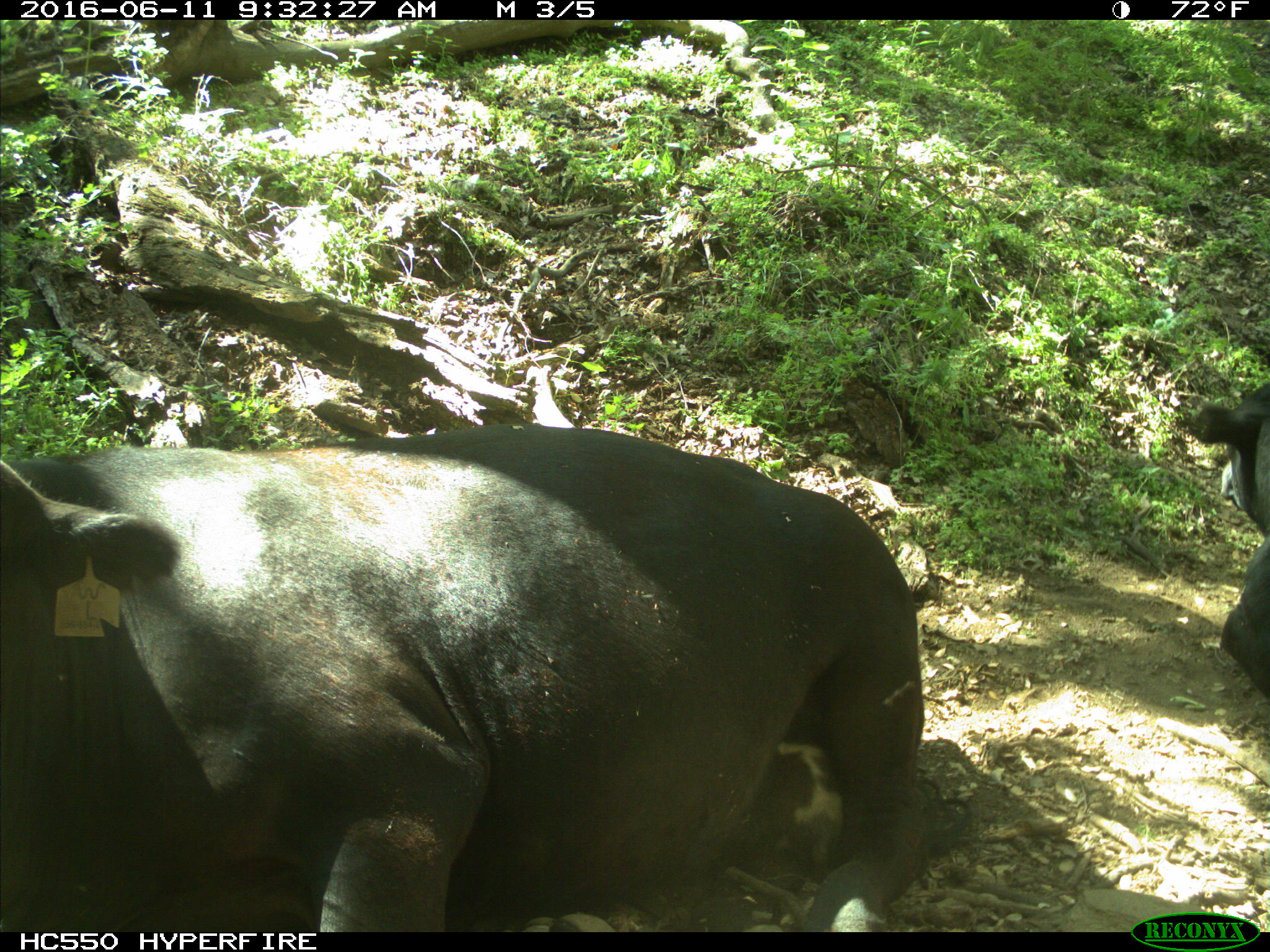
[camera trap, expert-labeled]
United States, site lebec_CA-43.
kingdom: Animalia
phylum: Chordata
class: Mammalia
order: Artiodactyla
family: Bovidae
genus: Bos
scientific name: Bos taurus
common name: domestic cow